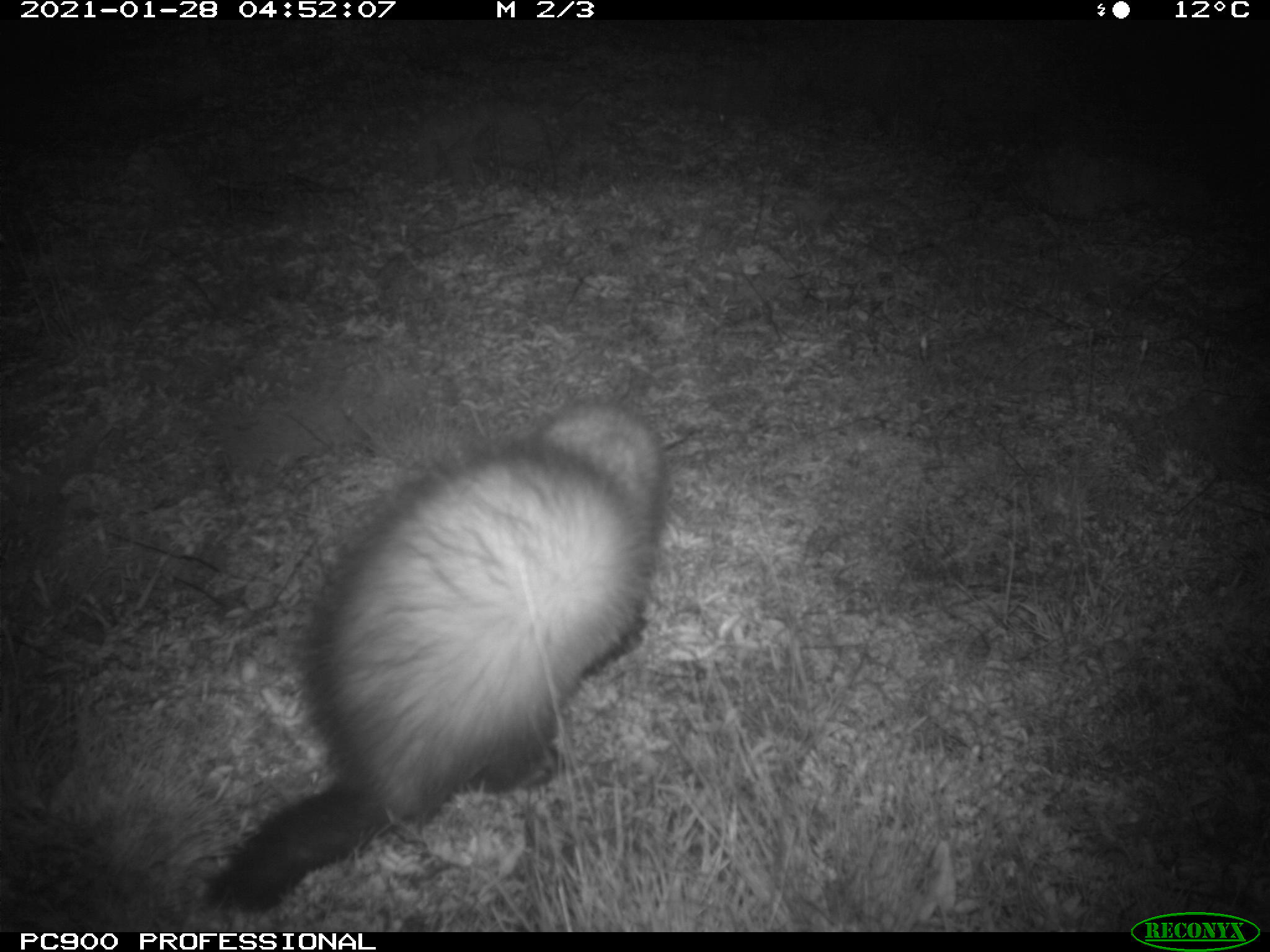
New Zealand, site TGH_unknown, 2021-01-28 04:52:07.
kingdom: Animalia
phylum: Chordata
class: Mammalia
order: Carnivora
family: Mustelidae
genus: Mustela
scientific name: Mustela furo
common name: ferret